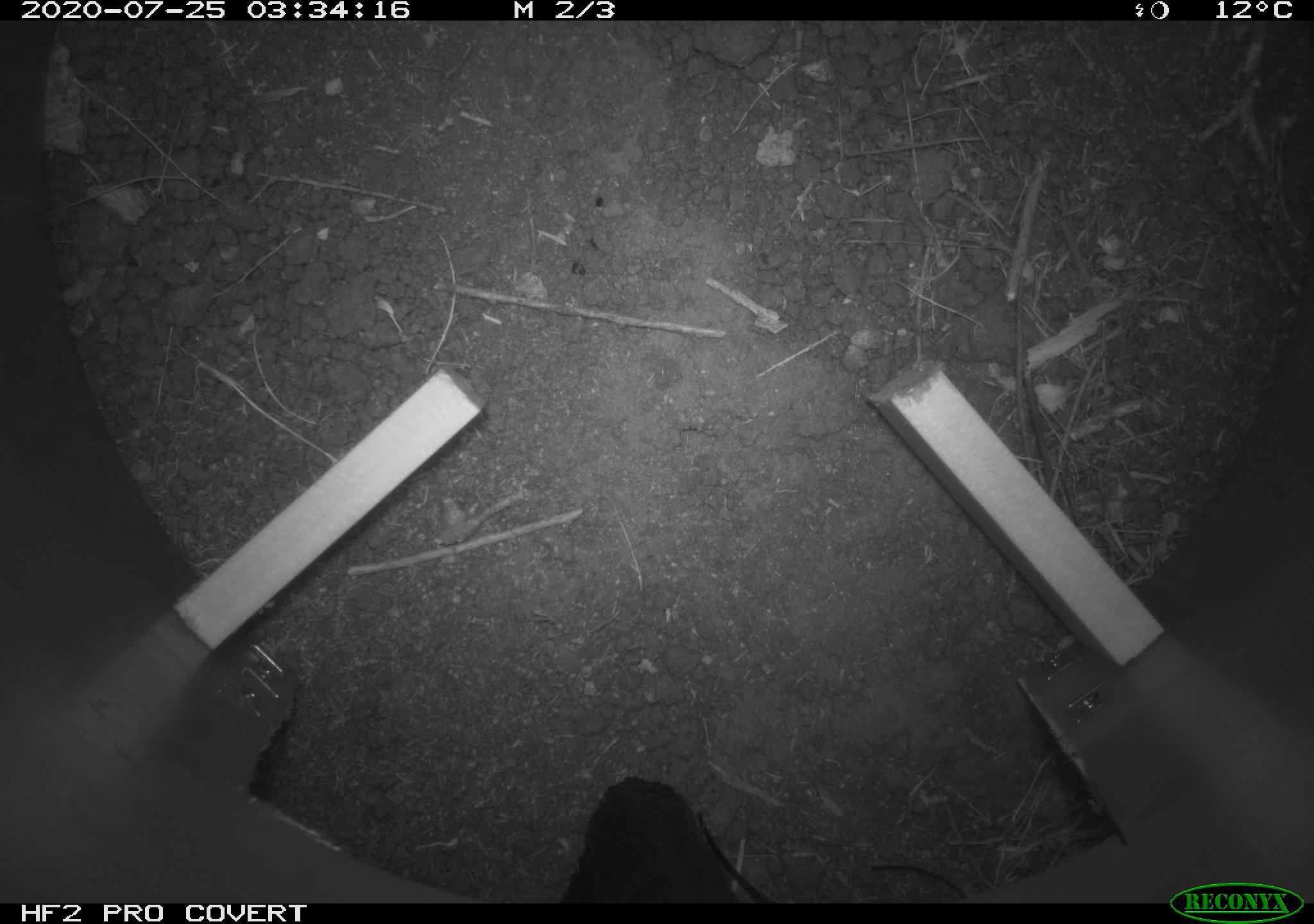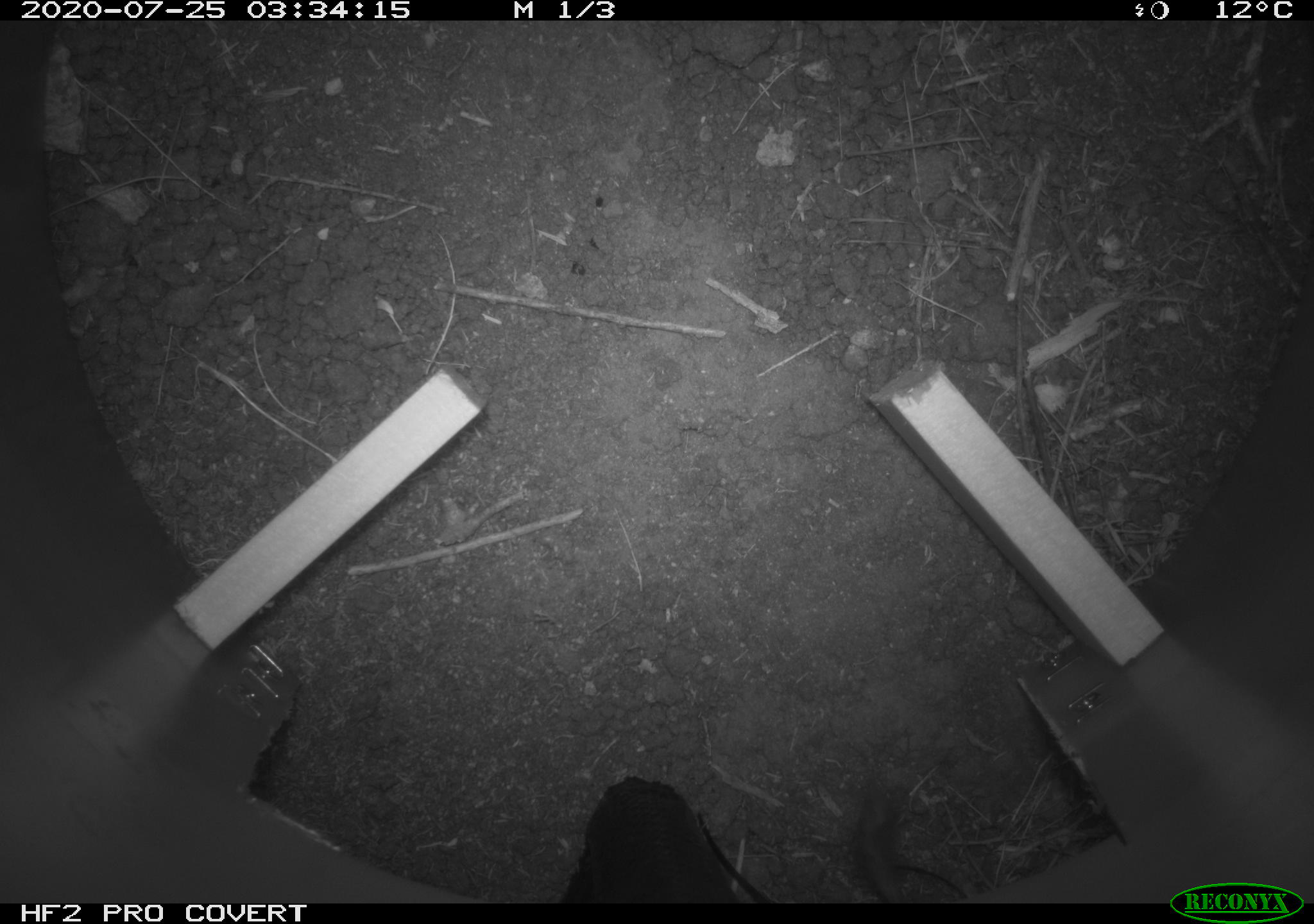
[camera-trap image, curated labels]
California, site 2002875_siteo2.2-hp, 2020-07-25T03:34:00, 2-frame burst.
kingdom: Animalia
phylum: Chordata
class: Mammalia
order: Rodentia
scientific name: Rodentia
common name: rodent